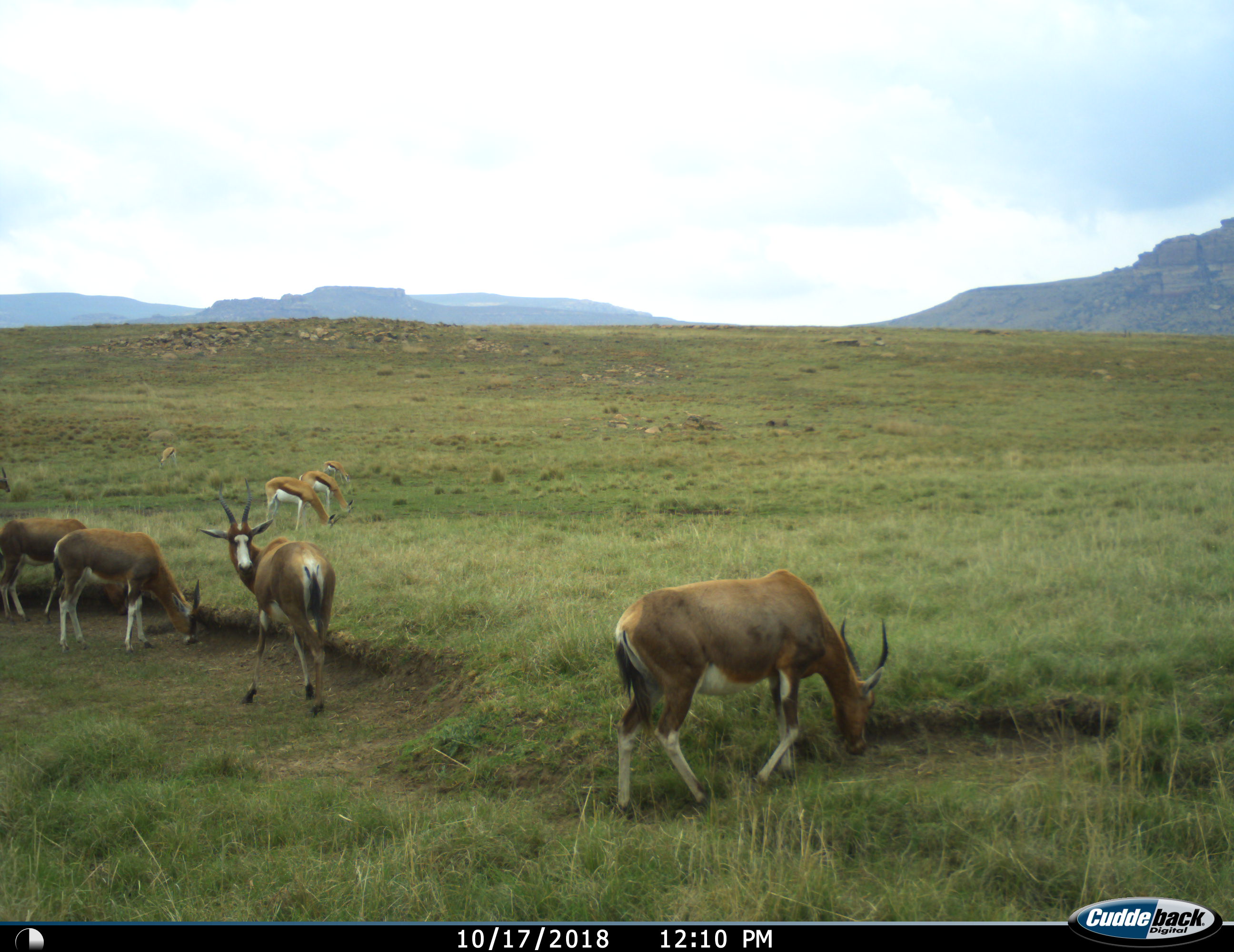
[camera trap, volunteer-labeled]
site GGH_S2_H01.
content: unidentified animal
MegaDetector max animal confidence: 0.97